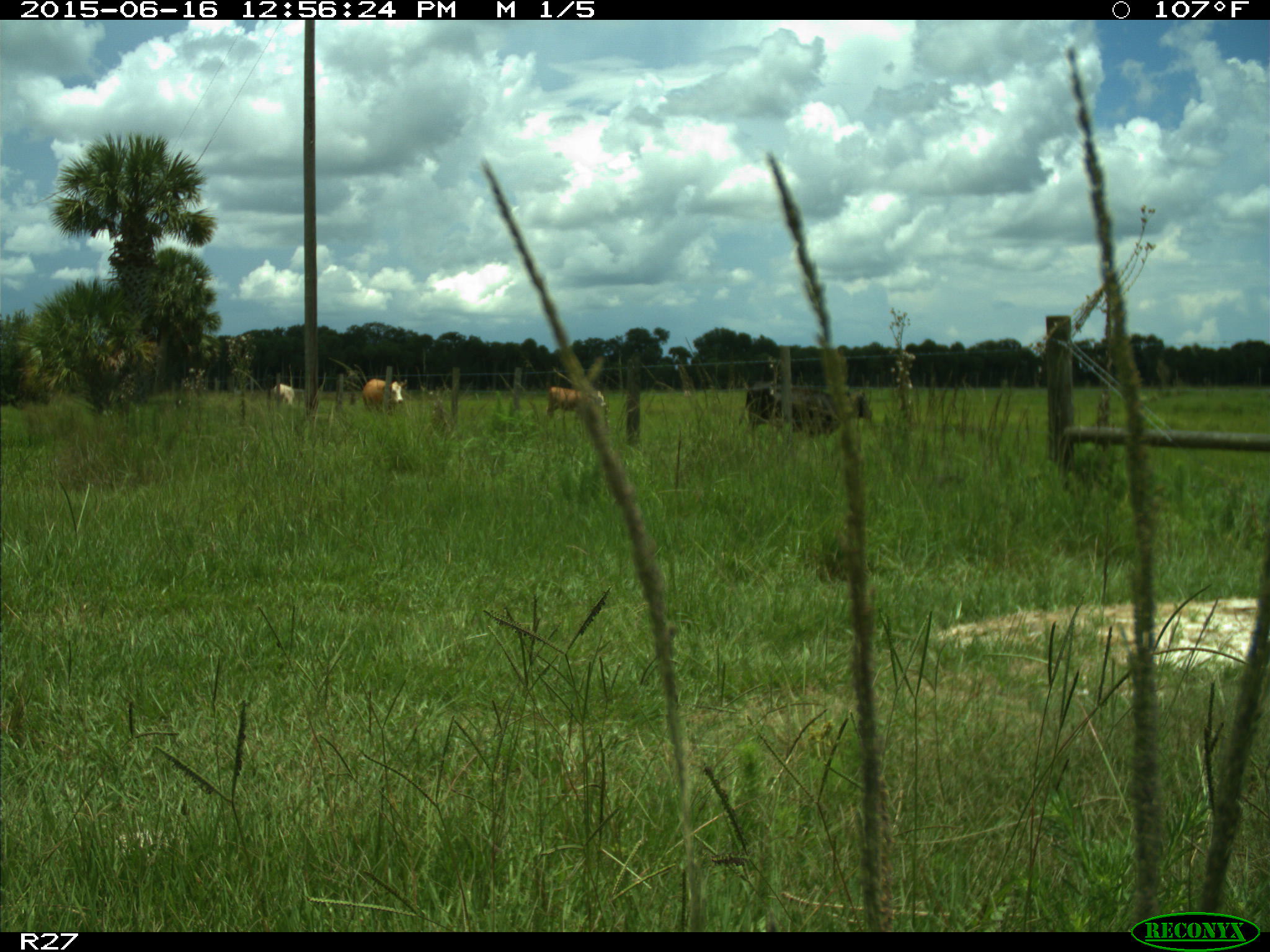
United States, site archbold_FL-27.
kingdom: Animalia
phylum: Chordata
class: Mammalia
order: Artiodactyla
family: Bovidae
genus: Bos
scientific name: Bos taurus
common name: domestic cow